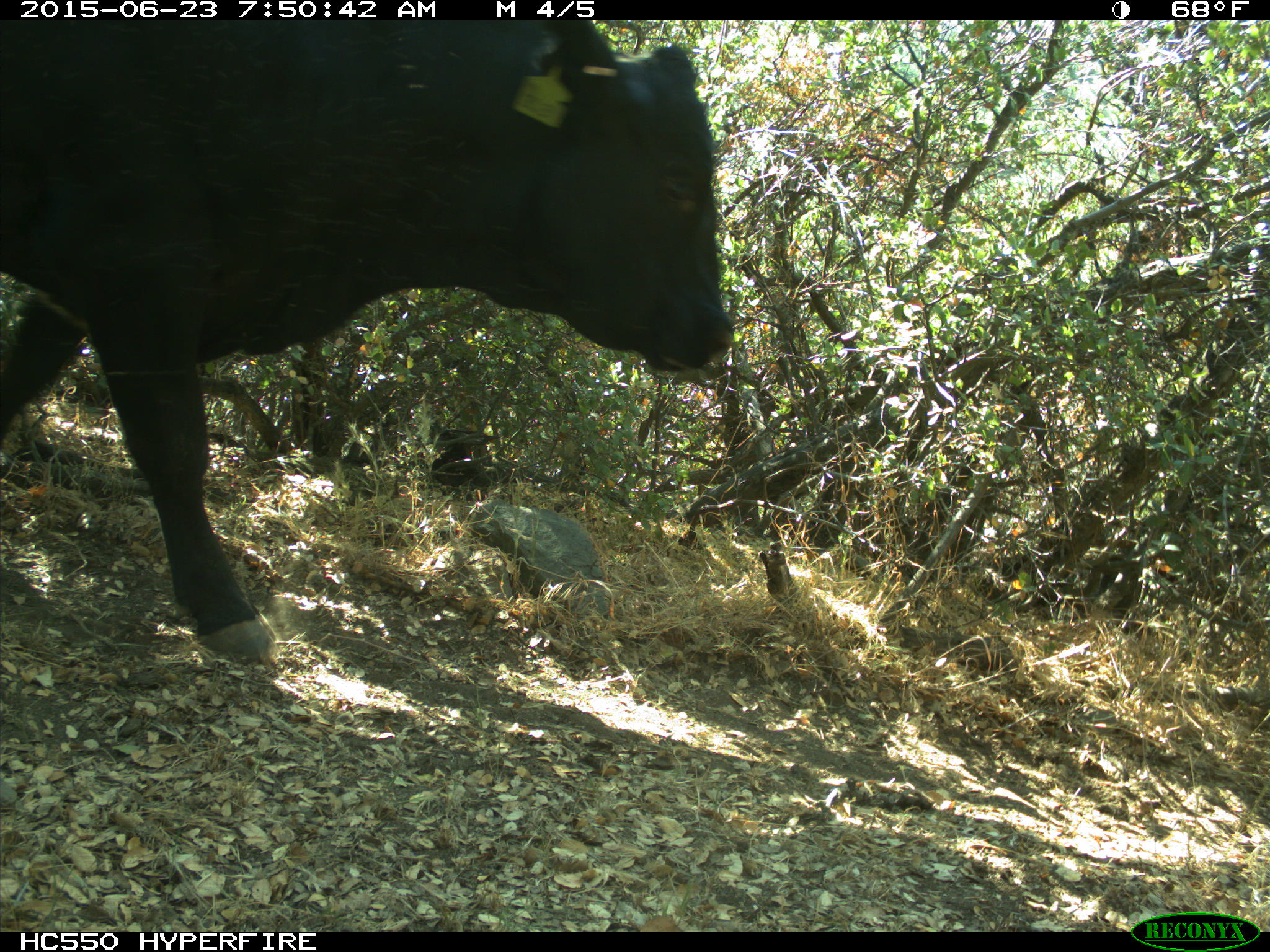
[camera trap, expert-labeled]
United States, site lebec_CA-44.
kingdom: Animalia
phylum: Chordata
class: Mammalia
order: Artiodactyla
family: Bovidae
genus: Bos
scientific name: Bos taurus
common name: domestic cow